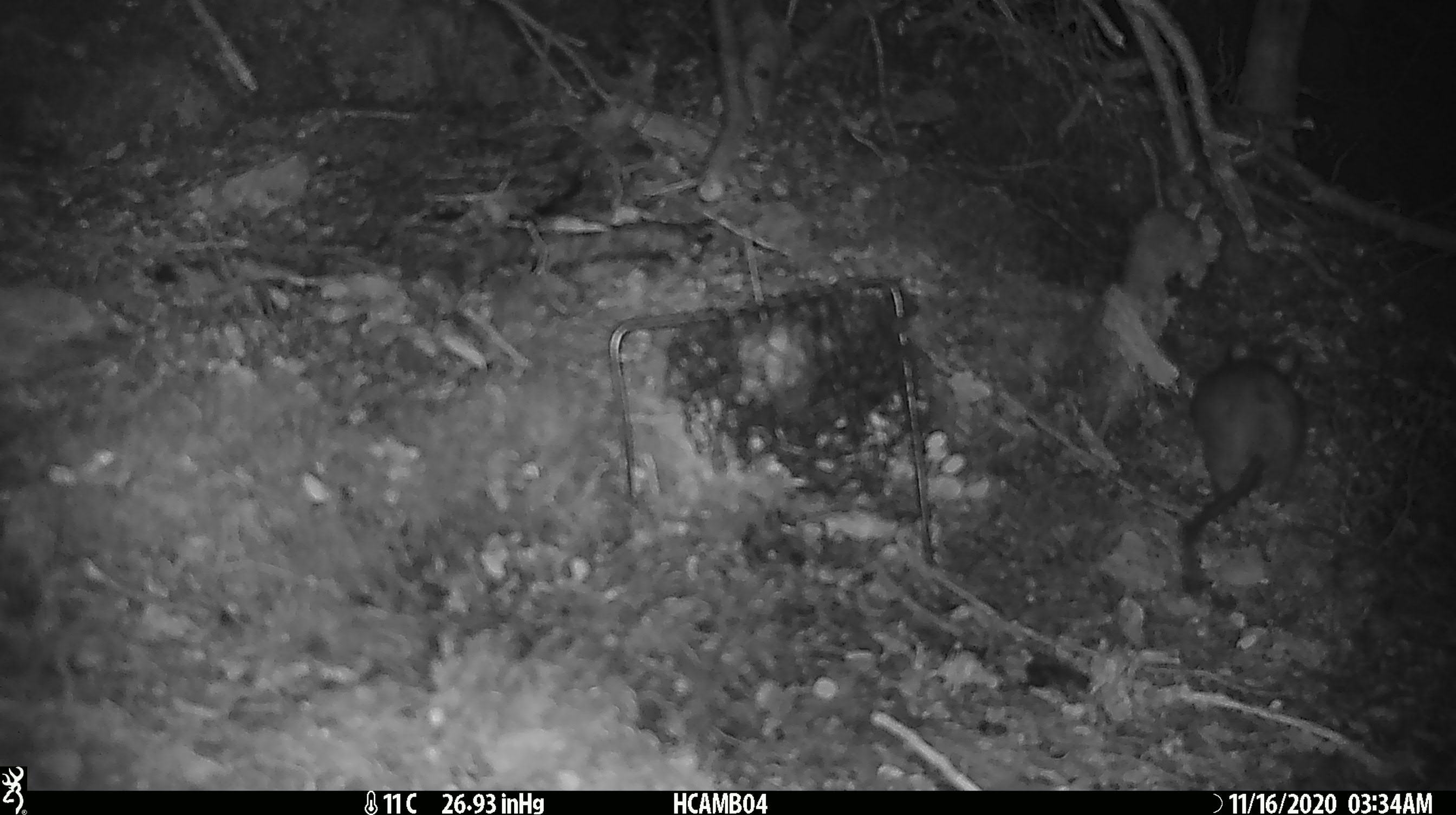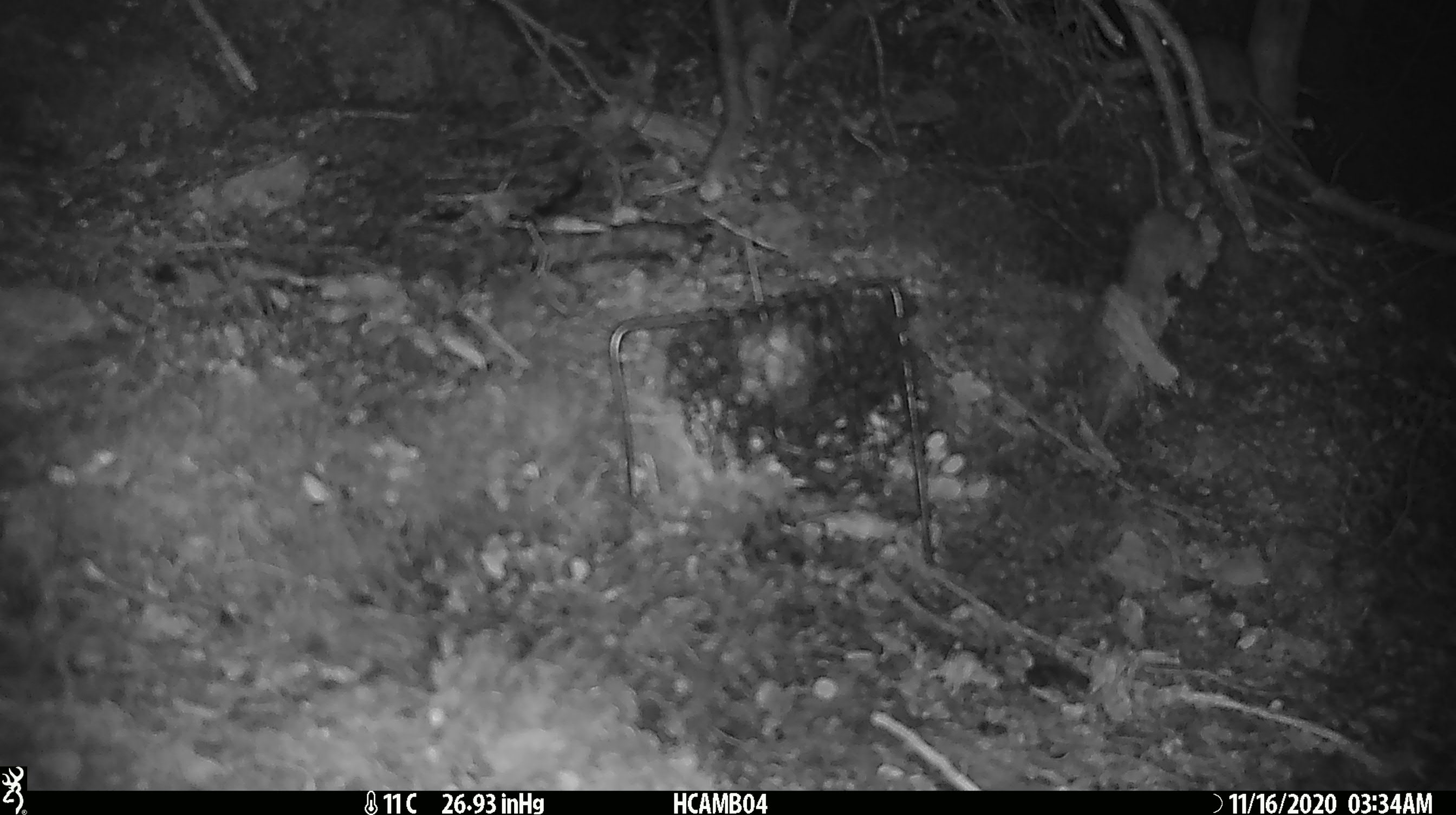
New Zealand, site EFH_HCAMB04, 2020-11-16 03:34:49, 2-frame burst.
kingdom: Animalia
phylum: Chordata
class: Mammalia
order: Rodentia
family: Muridae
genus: Rattus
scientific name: Rattus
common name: rat